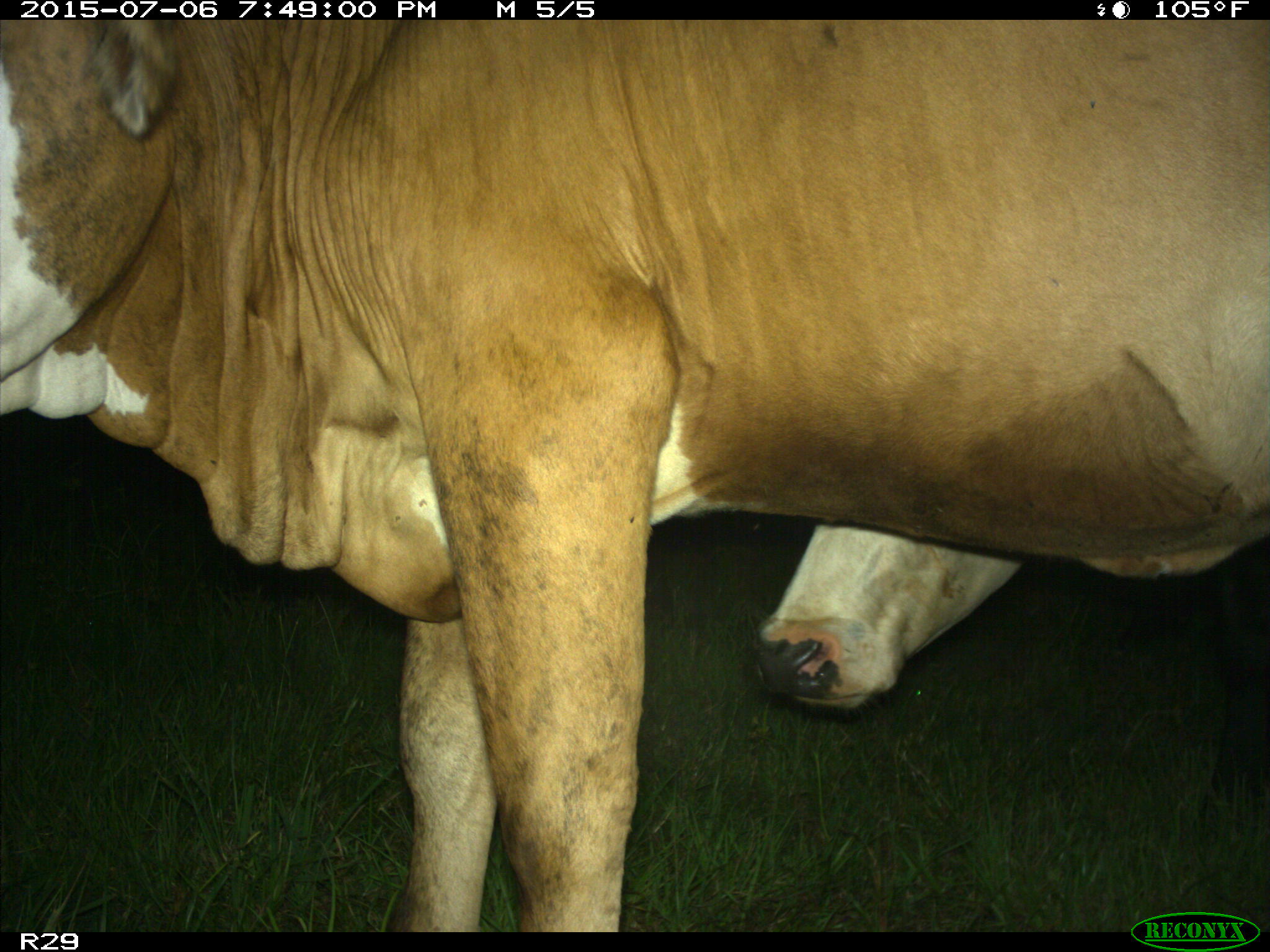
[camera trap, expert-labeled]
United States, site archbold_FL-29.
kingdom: Animalia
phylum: Chordata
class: Mammalia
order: Artiodactyla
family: Bovidae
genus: Bos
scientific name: Bos taurus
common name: domestic cow